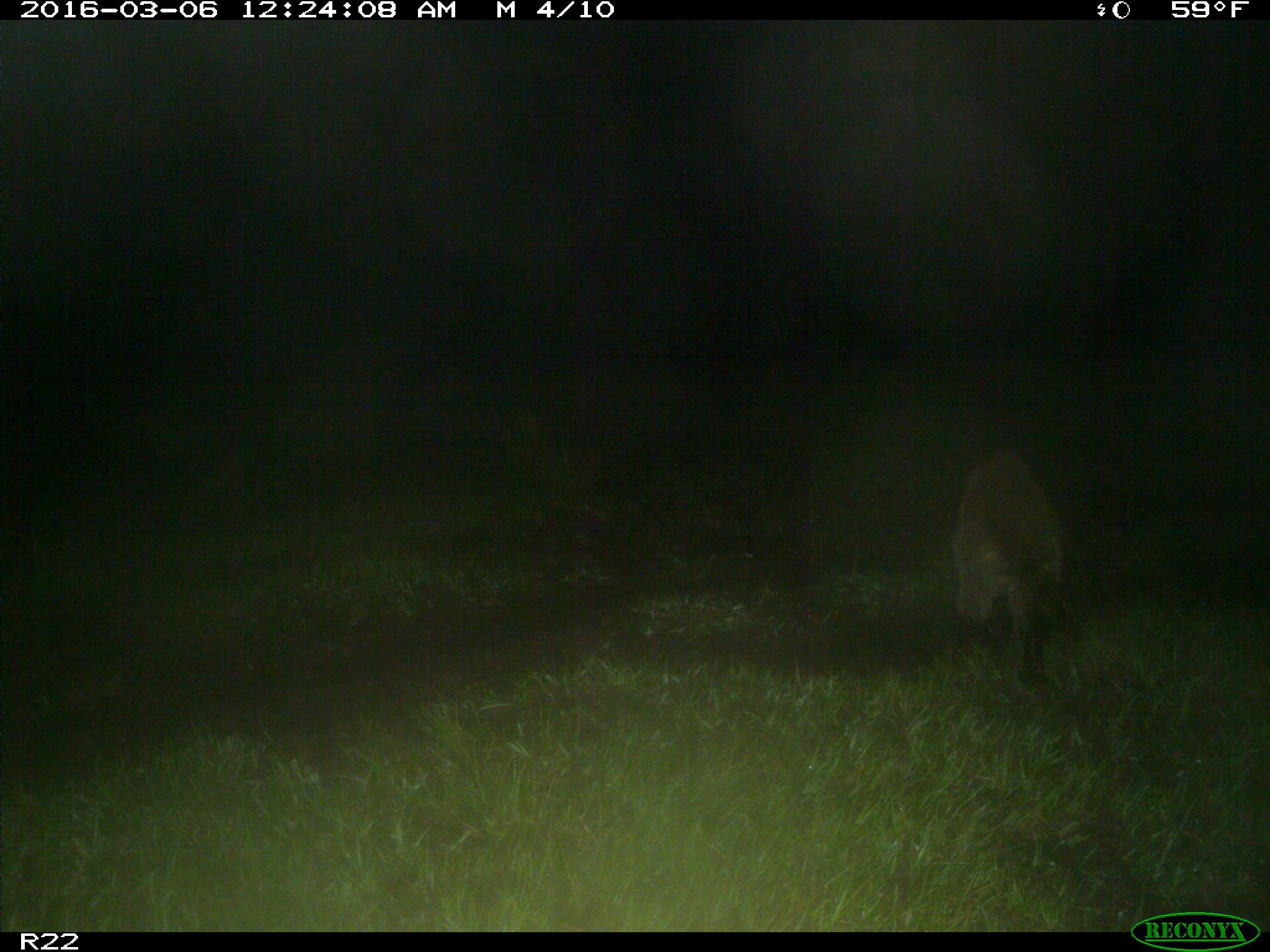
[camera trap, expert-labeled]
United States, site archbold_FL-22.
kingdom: Animalia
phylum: Chordata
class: Mammalia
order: Carnivora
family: Procyonidae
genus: Procyon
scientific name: Procyon lotor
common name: common raccoon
Procyon lotor (common raccoon).